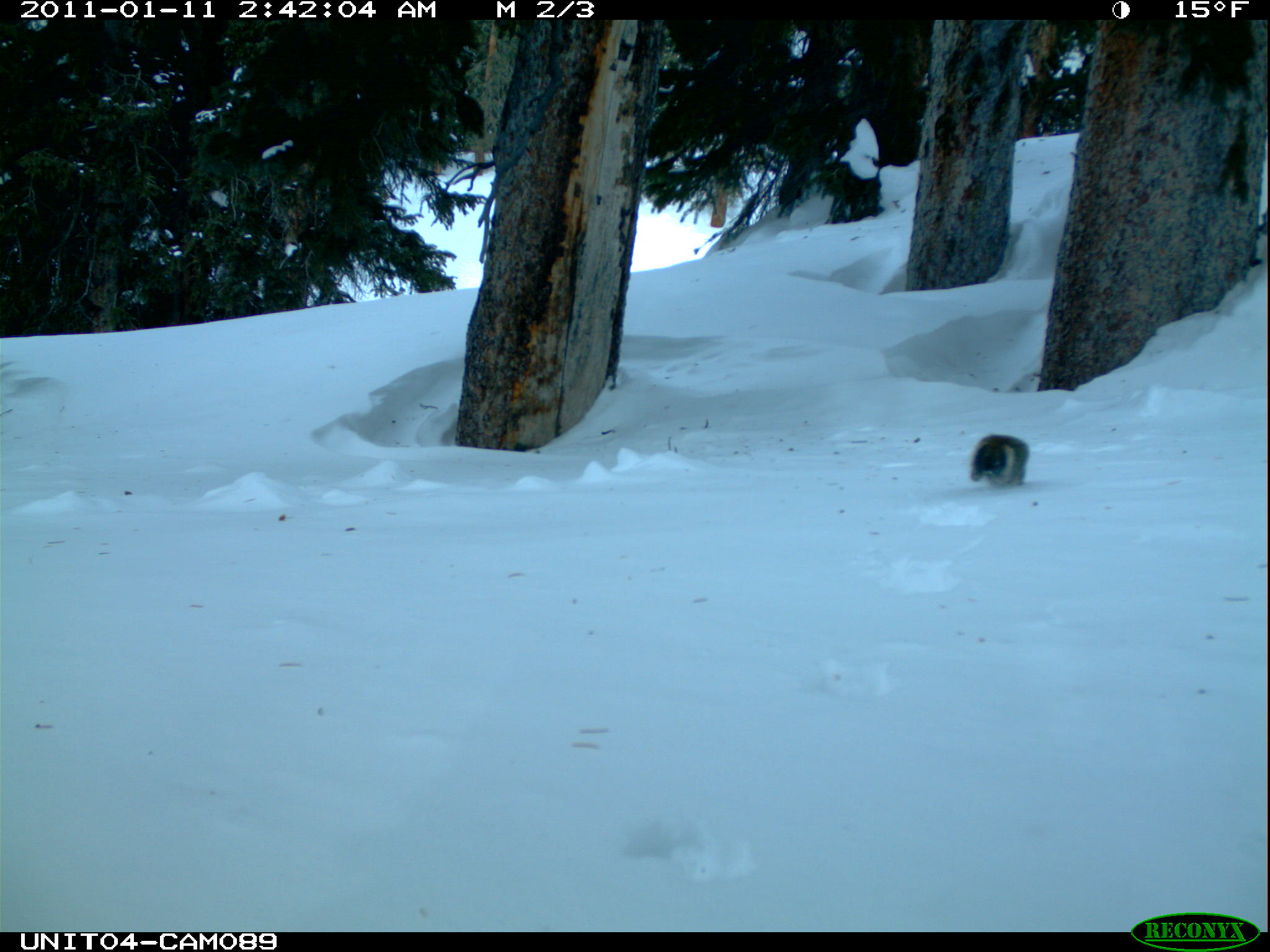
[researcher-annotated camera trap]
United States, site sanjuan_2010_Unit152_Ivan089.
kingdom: Animalia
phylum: Chordata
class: Mammalia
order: Rodentia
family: Sciuridae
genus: Tamiasciurus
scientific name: Tamiasciurus hudsonicus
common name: american red squirrel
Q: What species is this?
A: Tamiasciurus hudsonicus (american red squirrel).